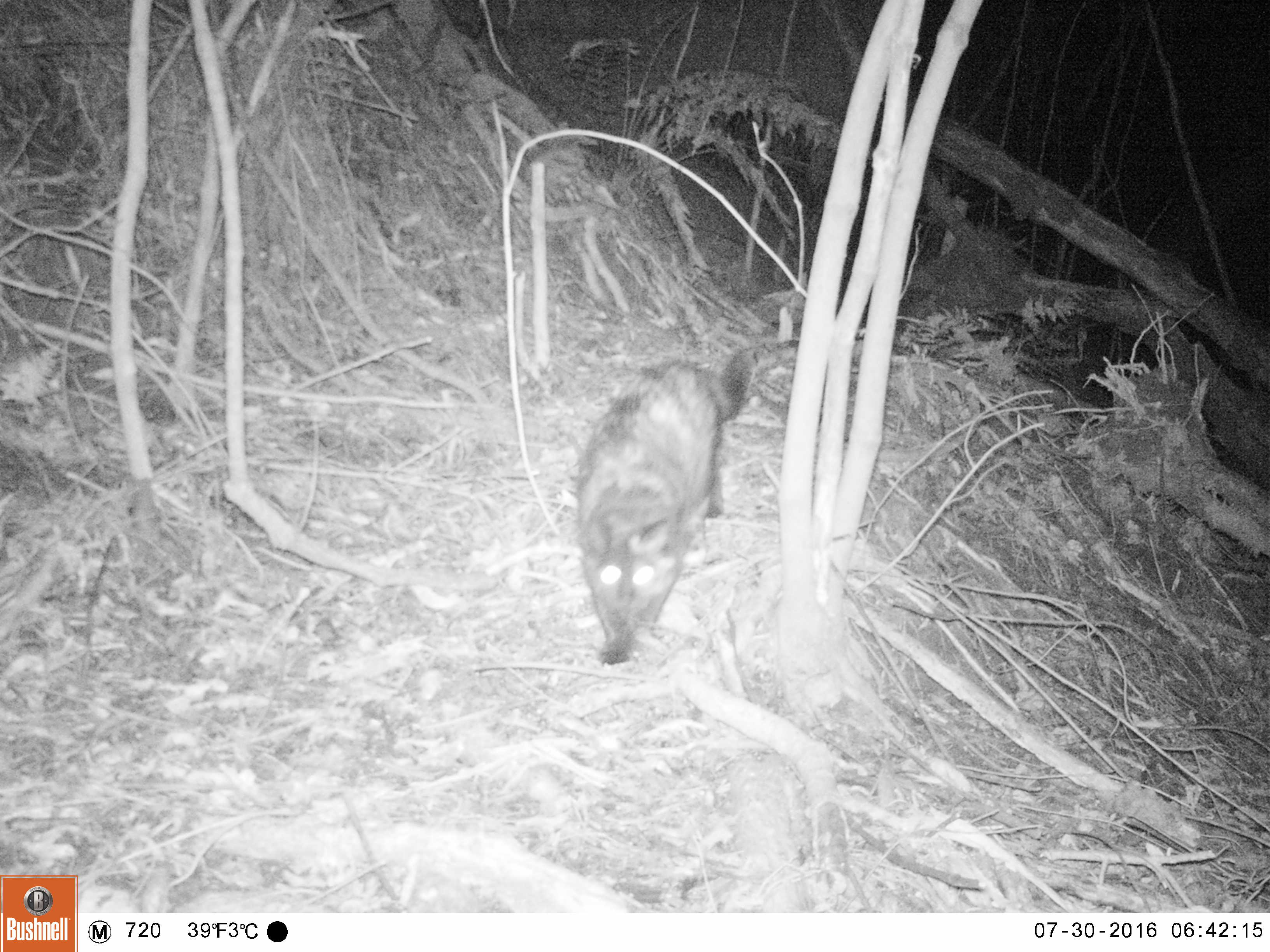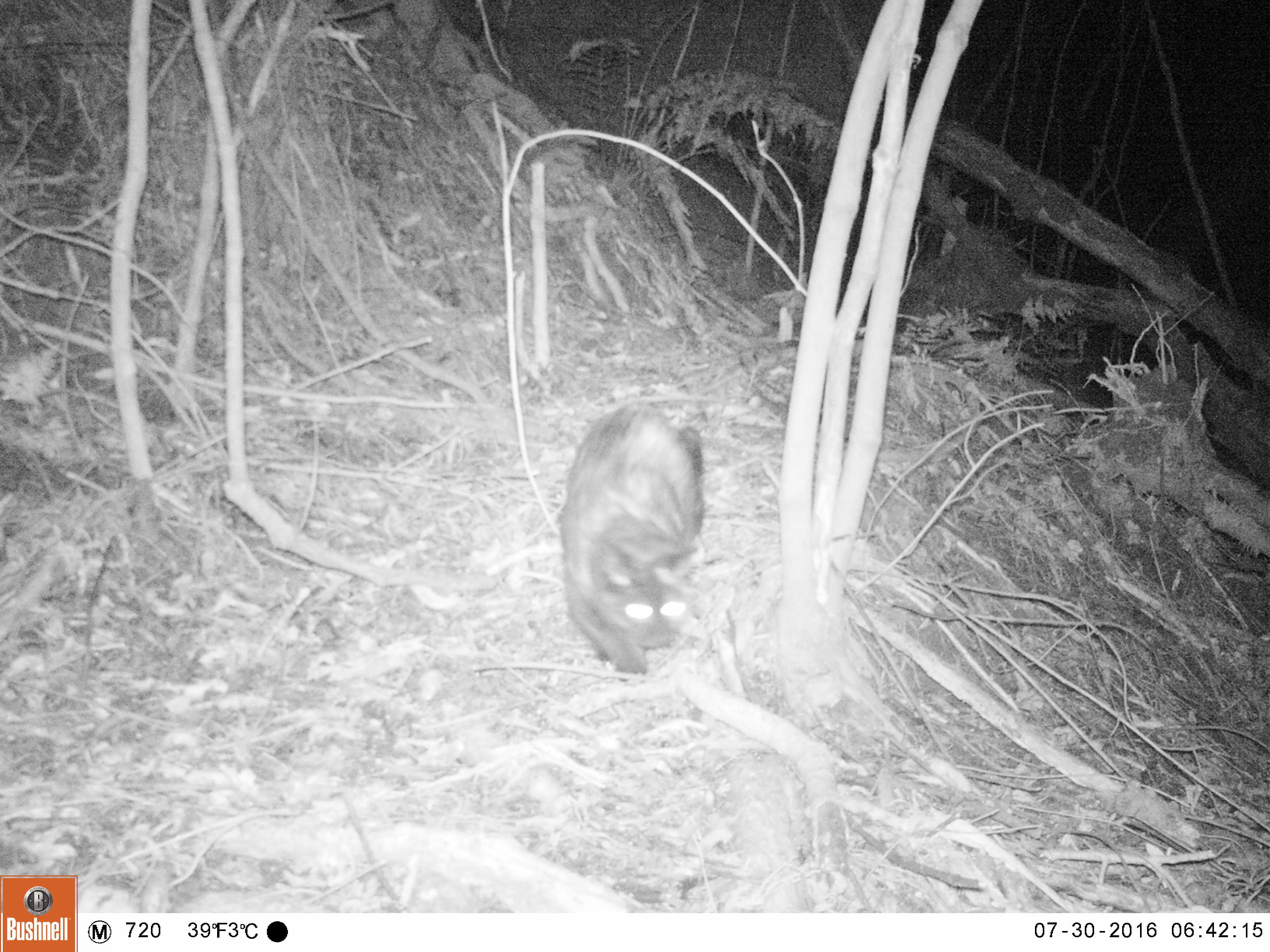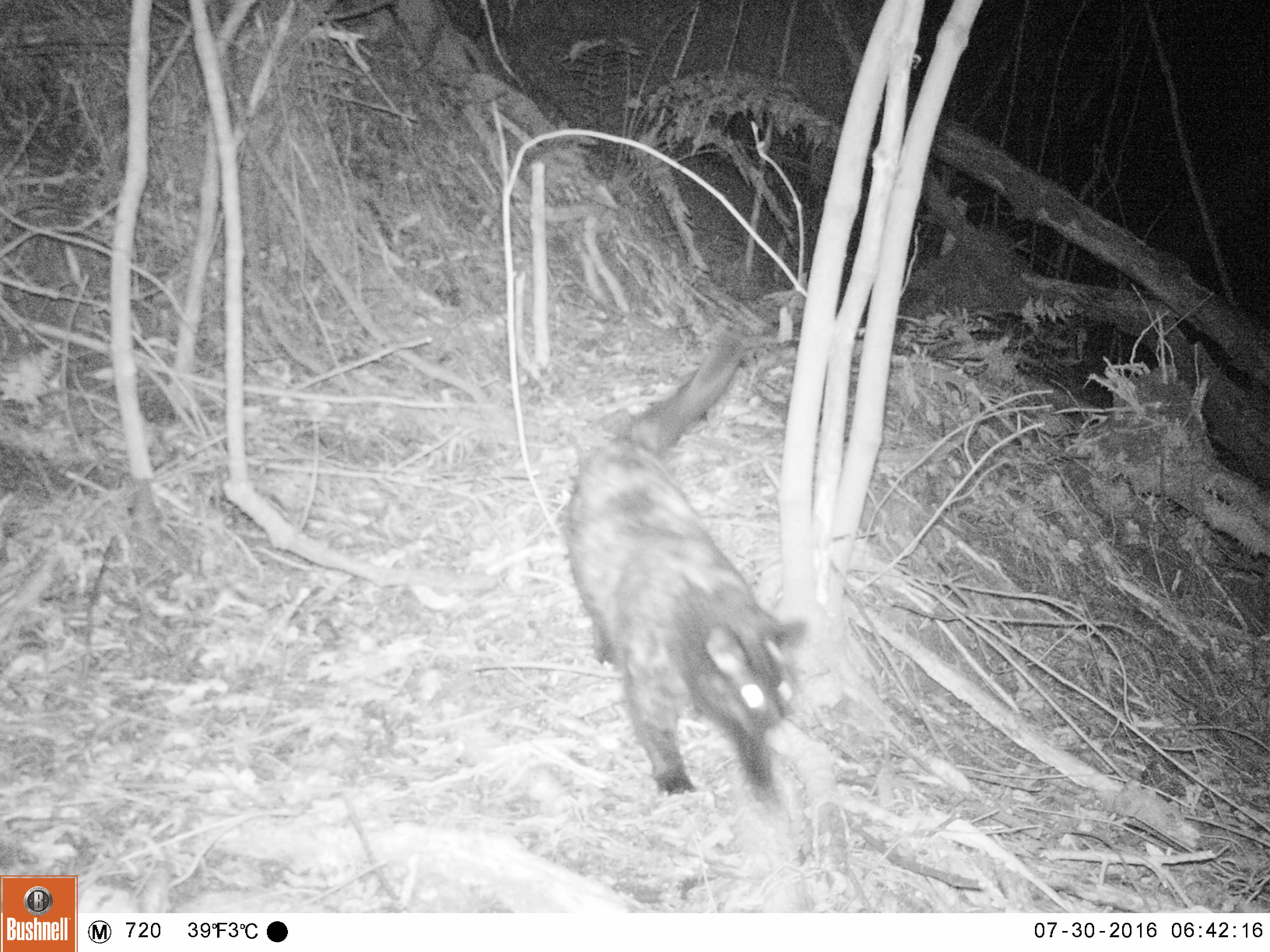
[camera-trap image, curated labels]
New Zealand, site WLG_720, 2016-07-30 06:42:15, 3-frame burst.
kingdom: Animalia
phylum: Chordata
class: Mammalia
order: Carnivora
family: Felidae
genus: Felis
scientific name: Felis catus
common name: domestic cat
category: cat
Cat (domestic cat) (Felis catus).